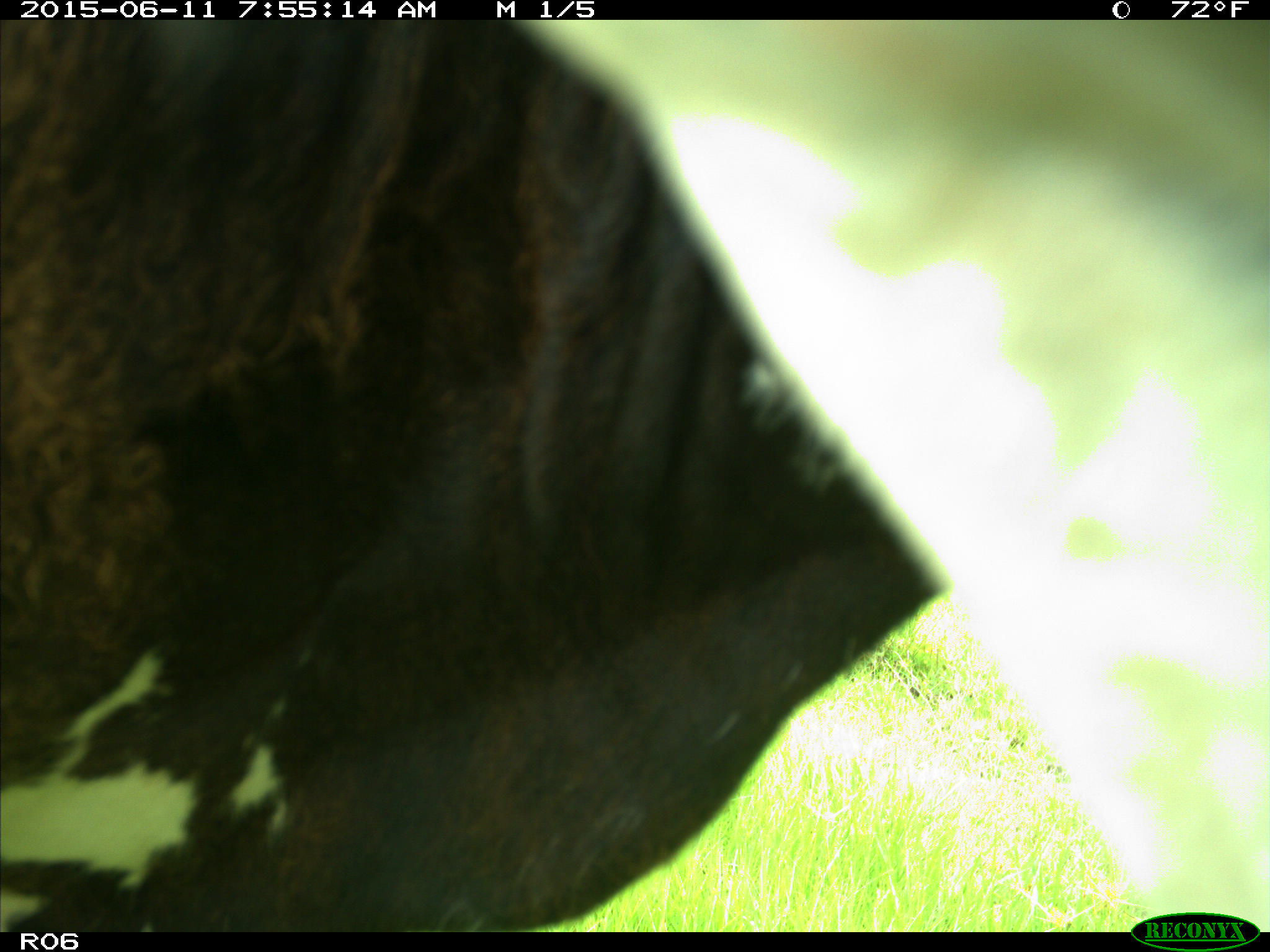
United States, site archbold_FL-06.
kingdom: Animalia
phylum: Chordata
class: Mammalia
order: Artiodactyla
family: Bovidae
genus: Bos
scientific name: Bos taurus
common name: domestic cow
Bos taurus (domestic cow).